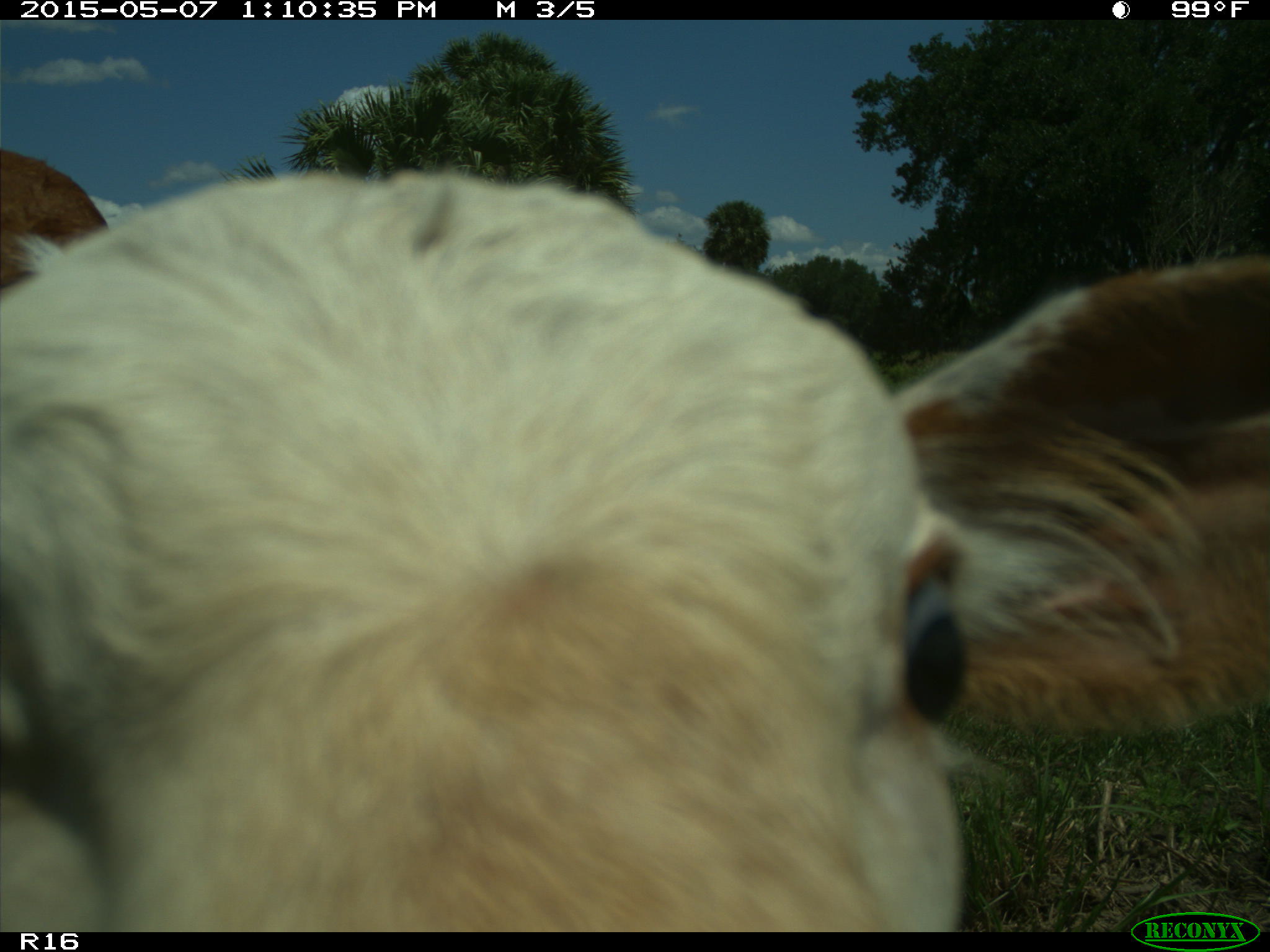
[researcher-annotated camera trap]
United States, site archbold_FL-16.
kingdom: Animalia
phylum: Chordata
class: Mammalia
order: Artiodactyla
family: Bovidae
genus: Bos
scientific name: Bos taurus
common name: domestic cow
Bos taurus (domestic cow).